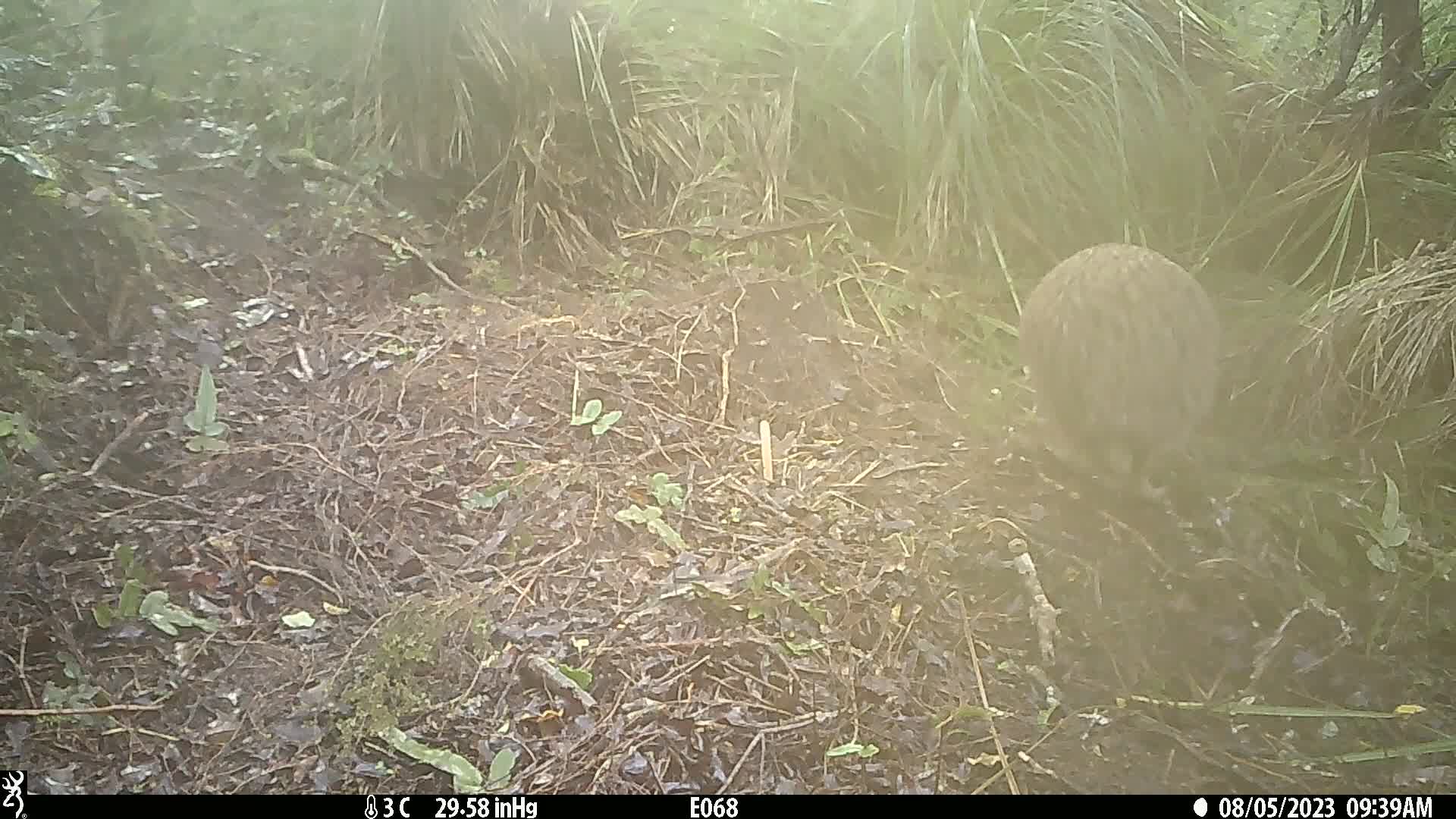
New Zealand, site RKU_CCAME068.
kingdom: Animalia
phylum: Chordata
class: Aves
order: Apterygiformes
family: Apterygidae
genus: Apteryx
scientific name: Apteryx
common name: kiwi